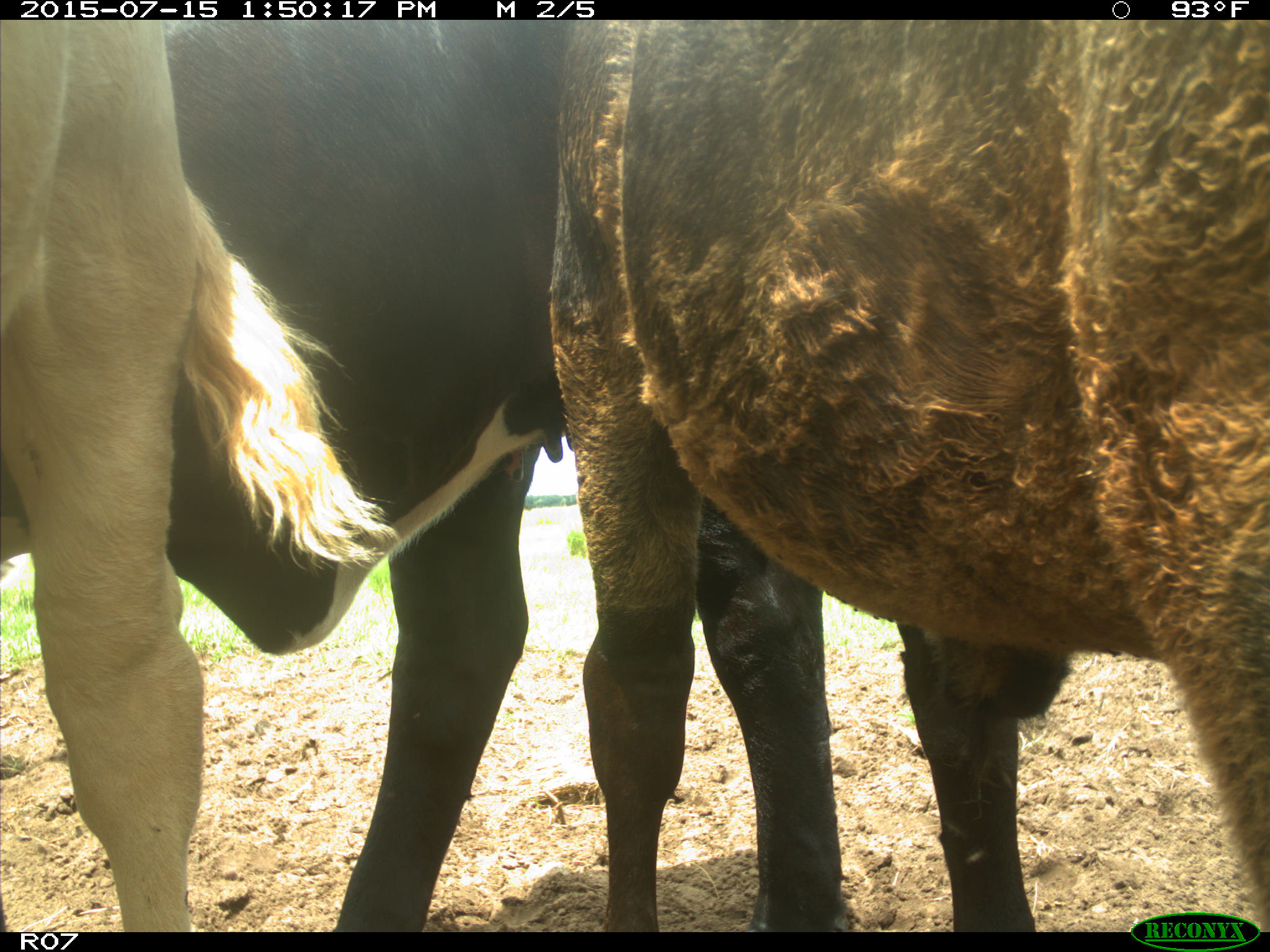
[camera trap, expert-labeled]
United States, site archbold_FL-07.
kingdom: Animalia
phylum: Chordata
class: Mammalia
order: Artiodactyla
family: Bovidae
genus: Bos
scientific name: Bos taurus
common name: domestic cow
Bos taurus (domestic cow).